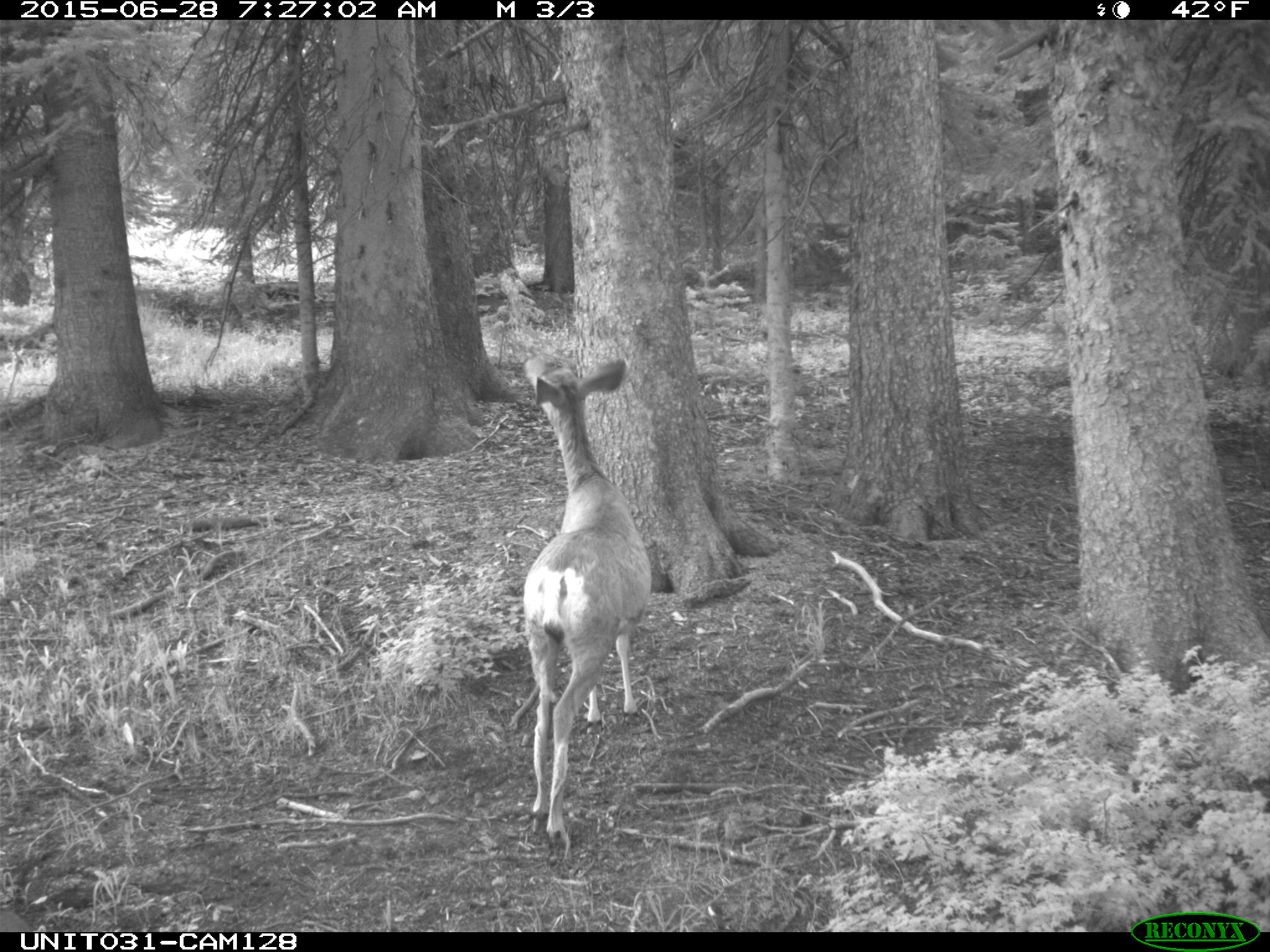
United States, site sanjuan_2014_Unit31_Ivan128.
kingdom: Animalia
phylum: Chordata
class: Mammalia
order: Artiodactyla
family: Cervidae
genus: Odocoileus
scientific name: Odocoileus hemionus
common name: mule deer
Odocoileus hemionus (mule deer).